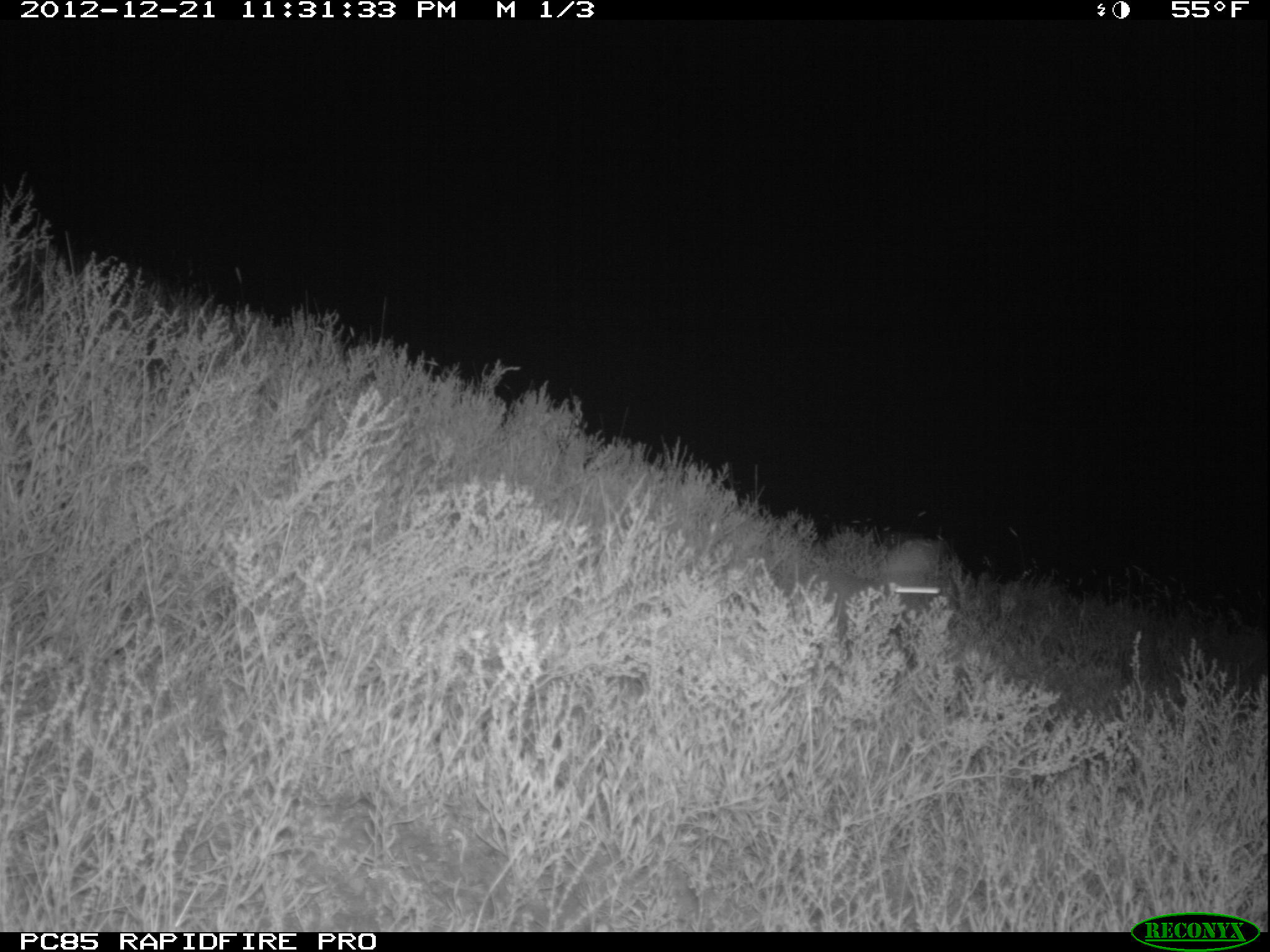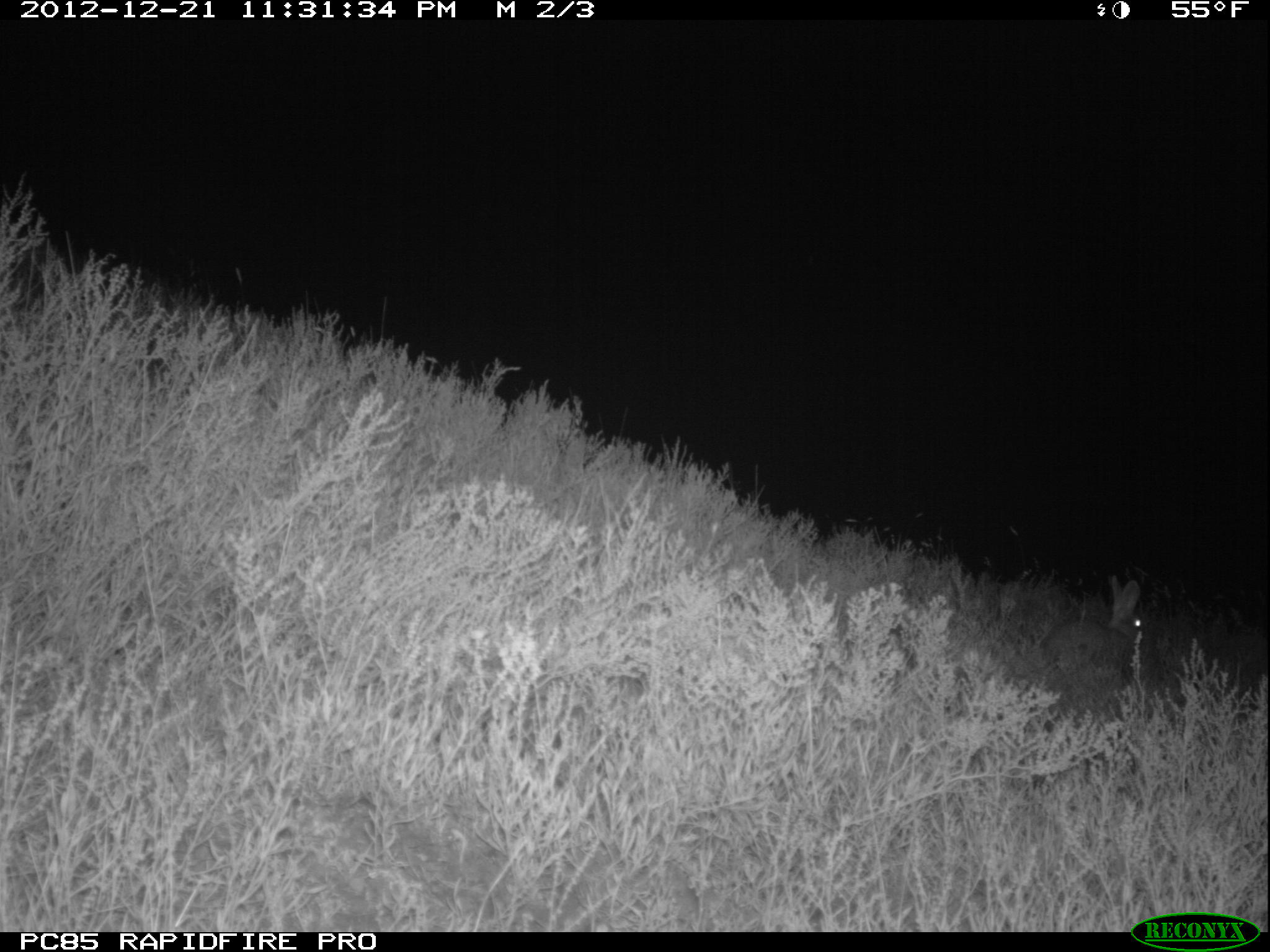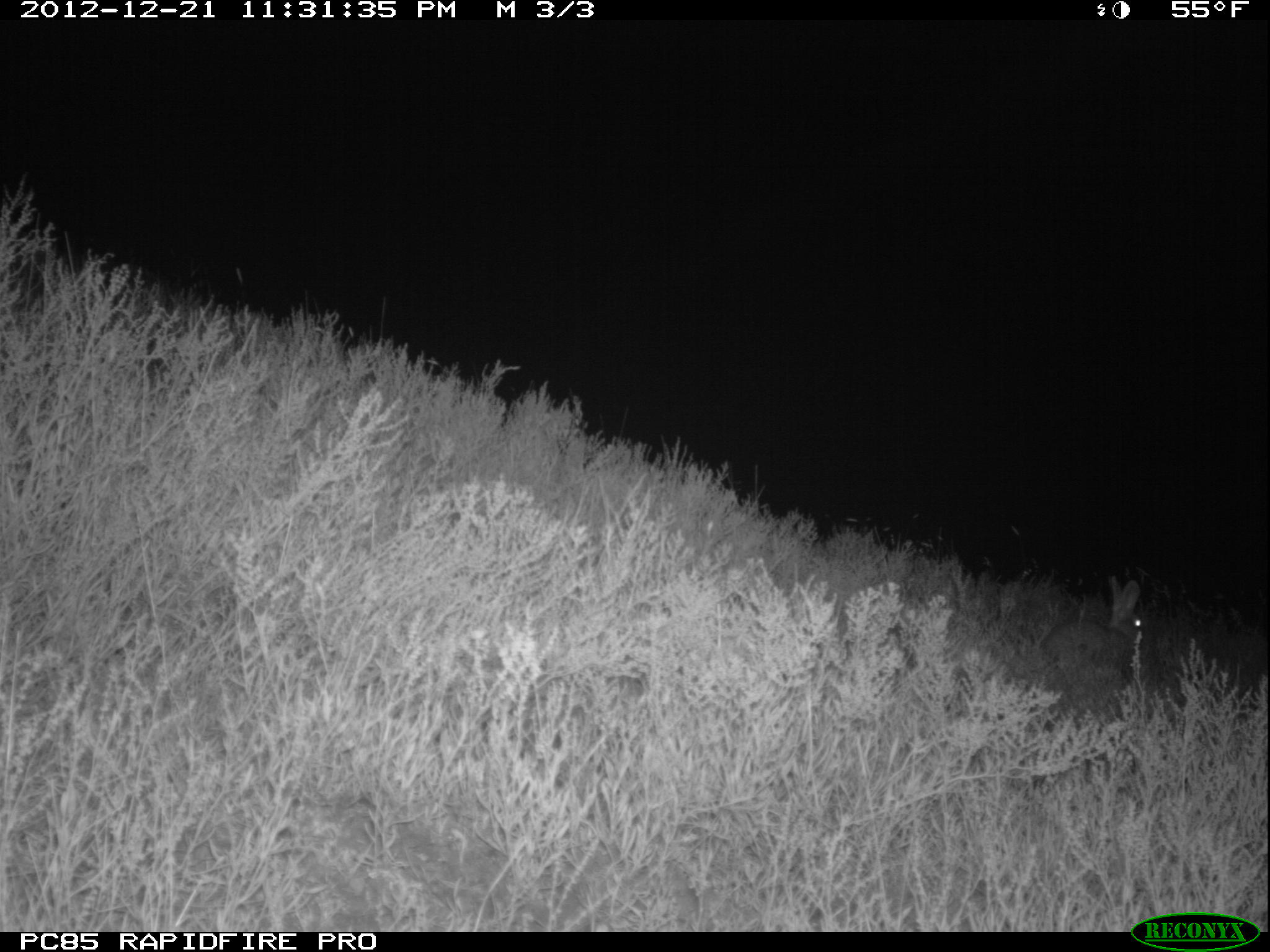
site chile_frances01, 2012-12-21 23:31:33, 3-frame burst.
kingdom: Animalia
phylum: Chordata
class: Mammalia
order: Lagomorpha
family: Leporidae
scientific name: Leporidae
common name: rabbits and hares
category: rabbit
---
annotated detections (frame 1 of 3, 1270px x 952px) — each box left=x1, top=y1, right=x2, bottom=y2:
rabbit: left=798, top=527, right=959, bottom=628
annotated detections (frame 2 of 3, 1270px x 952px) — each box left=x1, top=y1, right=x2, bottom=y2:
rabbit: left=1038, top=579, right=1145, bottom=675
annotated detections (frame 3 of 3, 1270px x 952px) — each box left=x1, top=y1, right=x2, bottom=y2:
rabbit: left=1037, top=579, right=1145, bottom=676